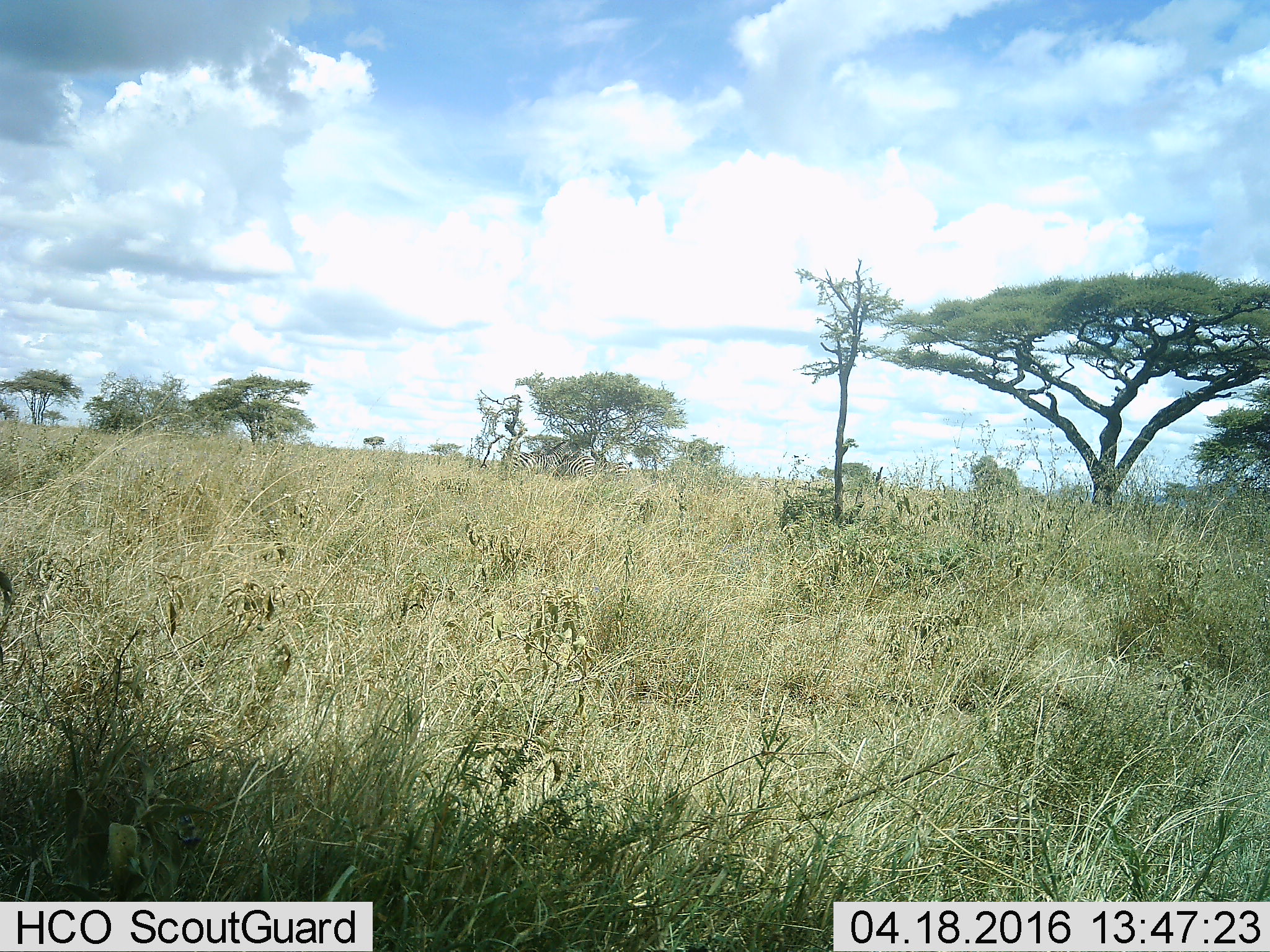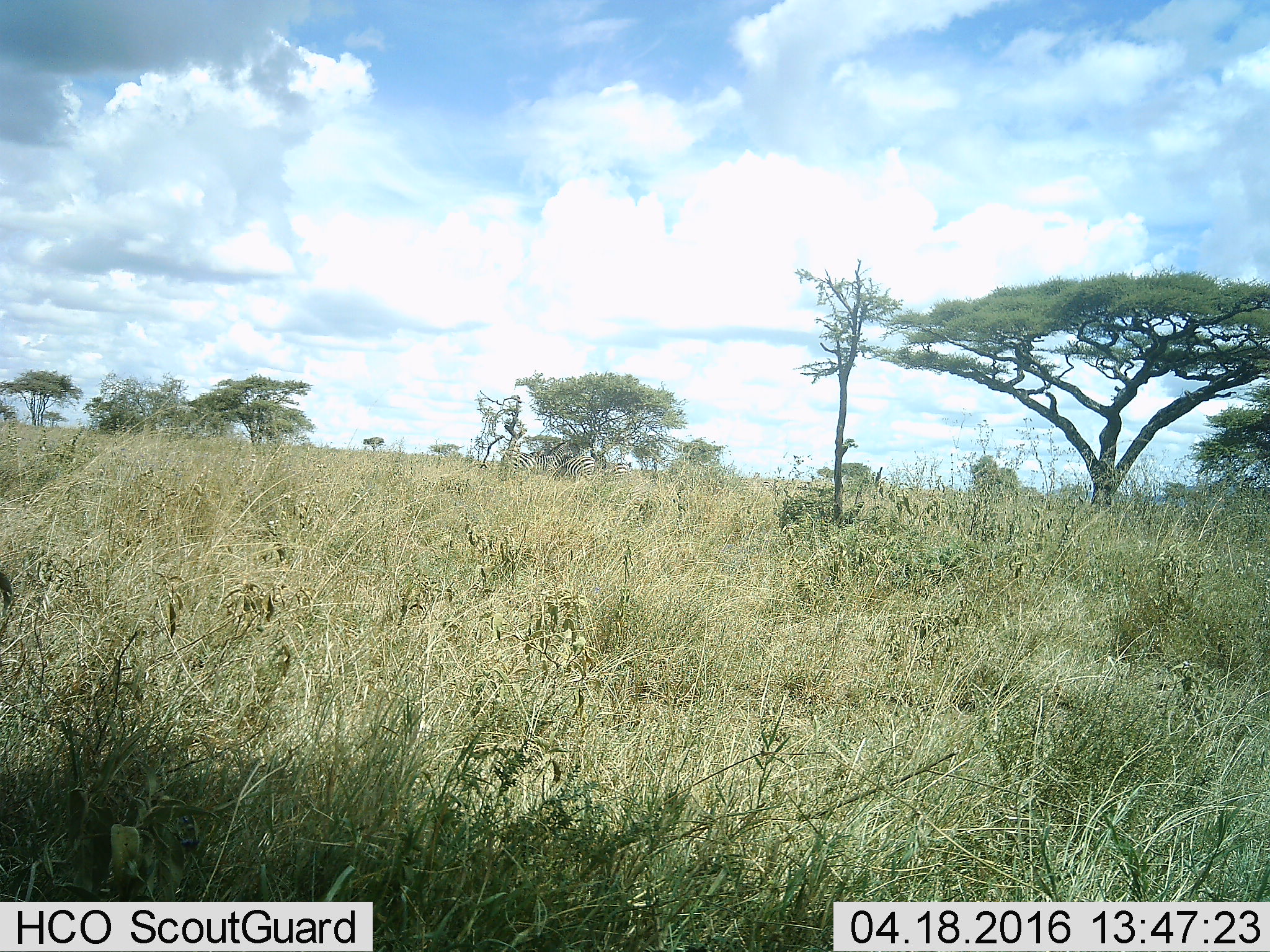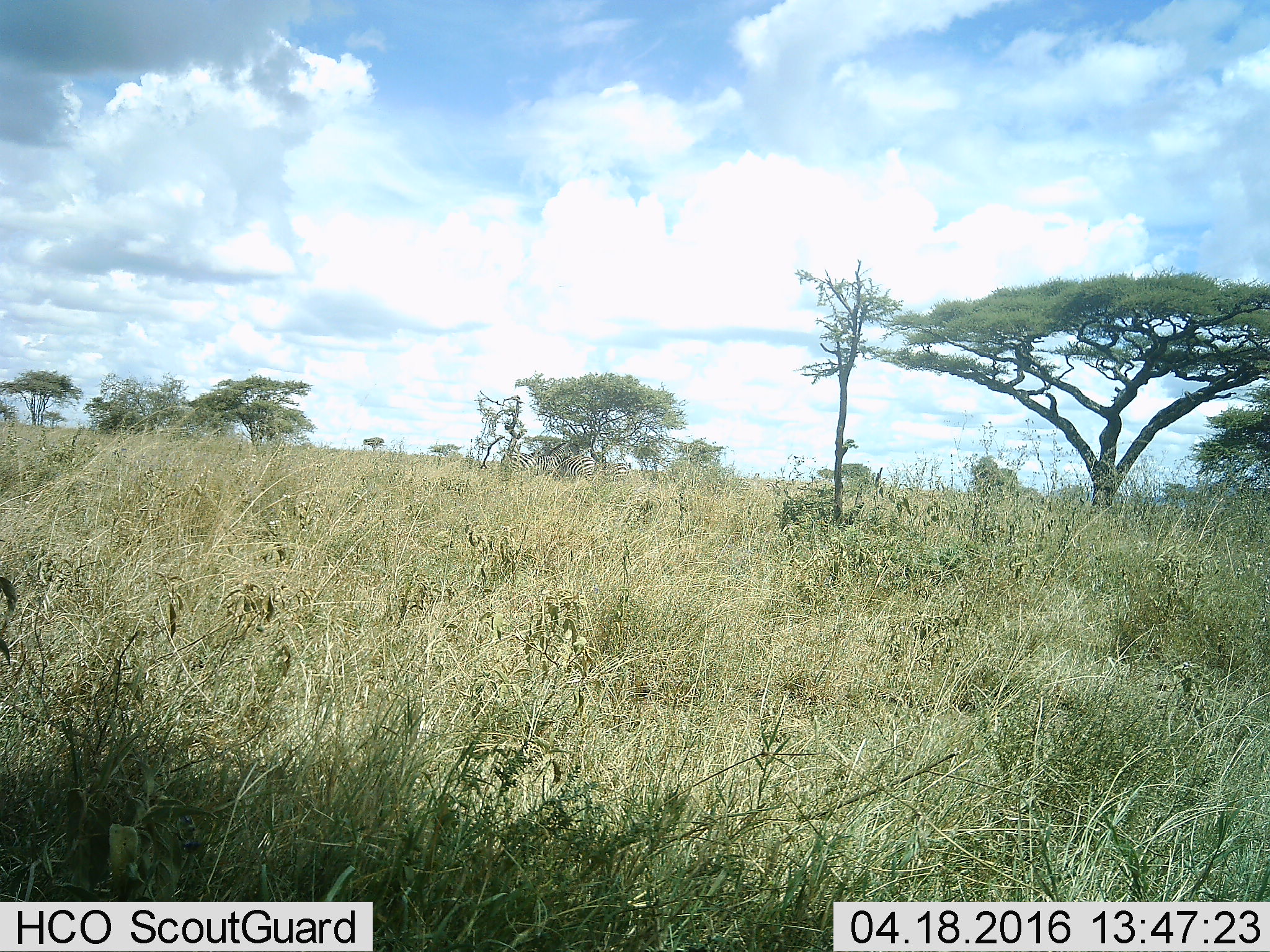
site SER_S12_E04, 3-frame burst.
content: unidentified animal